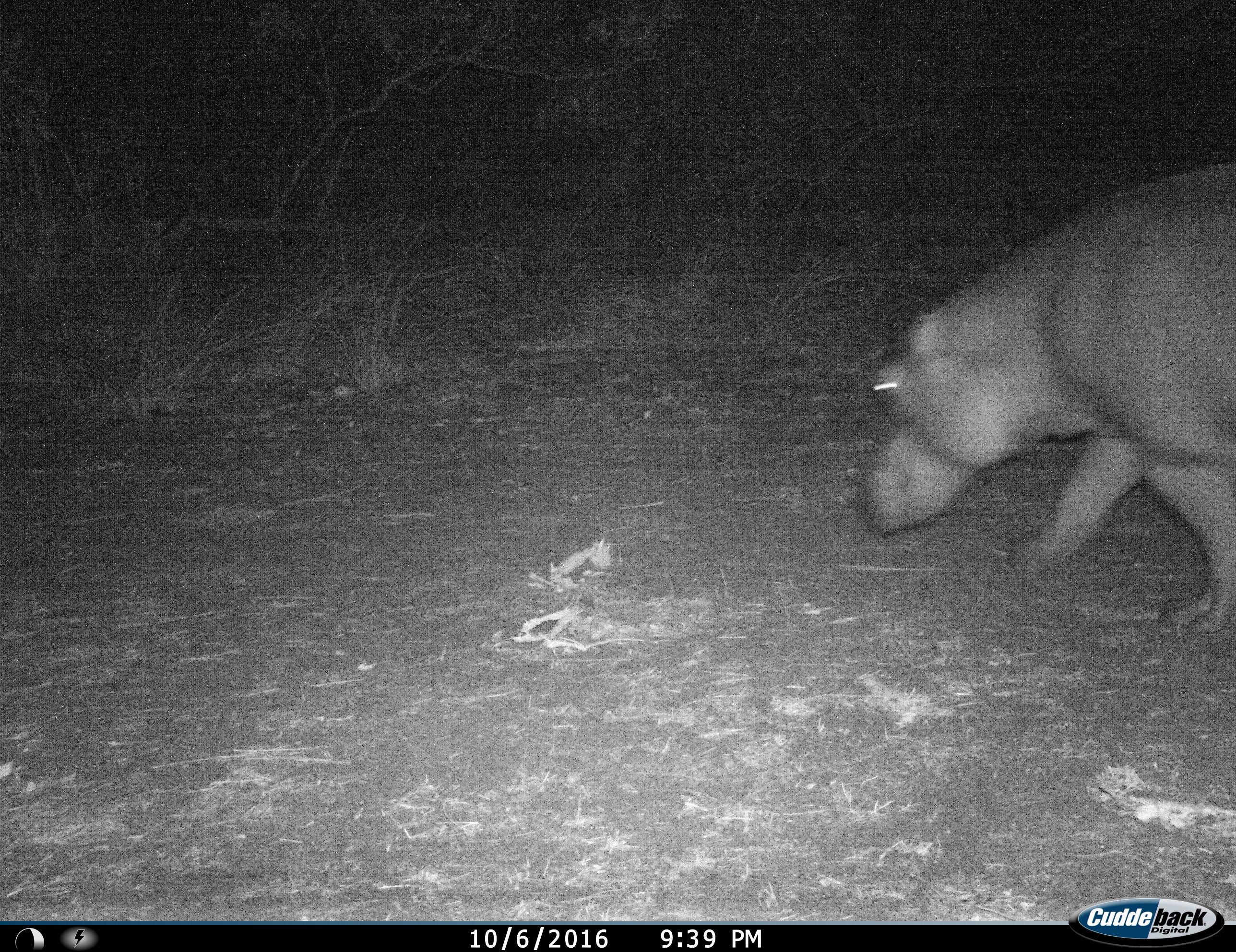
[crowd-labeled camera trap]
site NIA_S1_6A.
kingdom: Animalia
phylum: Chordata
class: Mammalia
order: Artiodactyla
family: Hippopotamidae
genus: Hippopotamus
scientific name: Hippopotamus amphibius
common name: hippopotamus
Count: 1.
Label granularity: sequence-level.